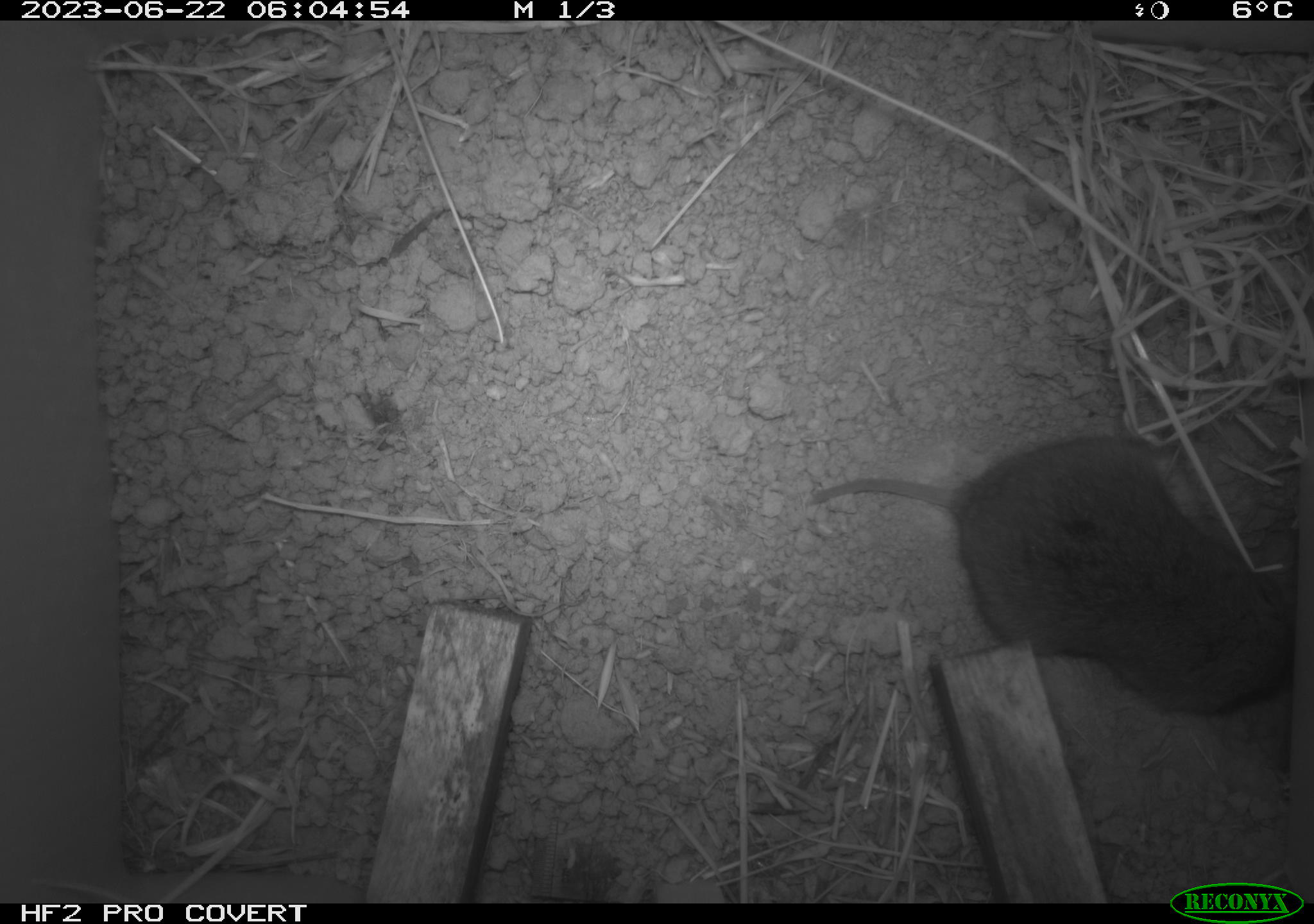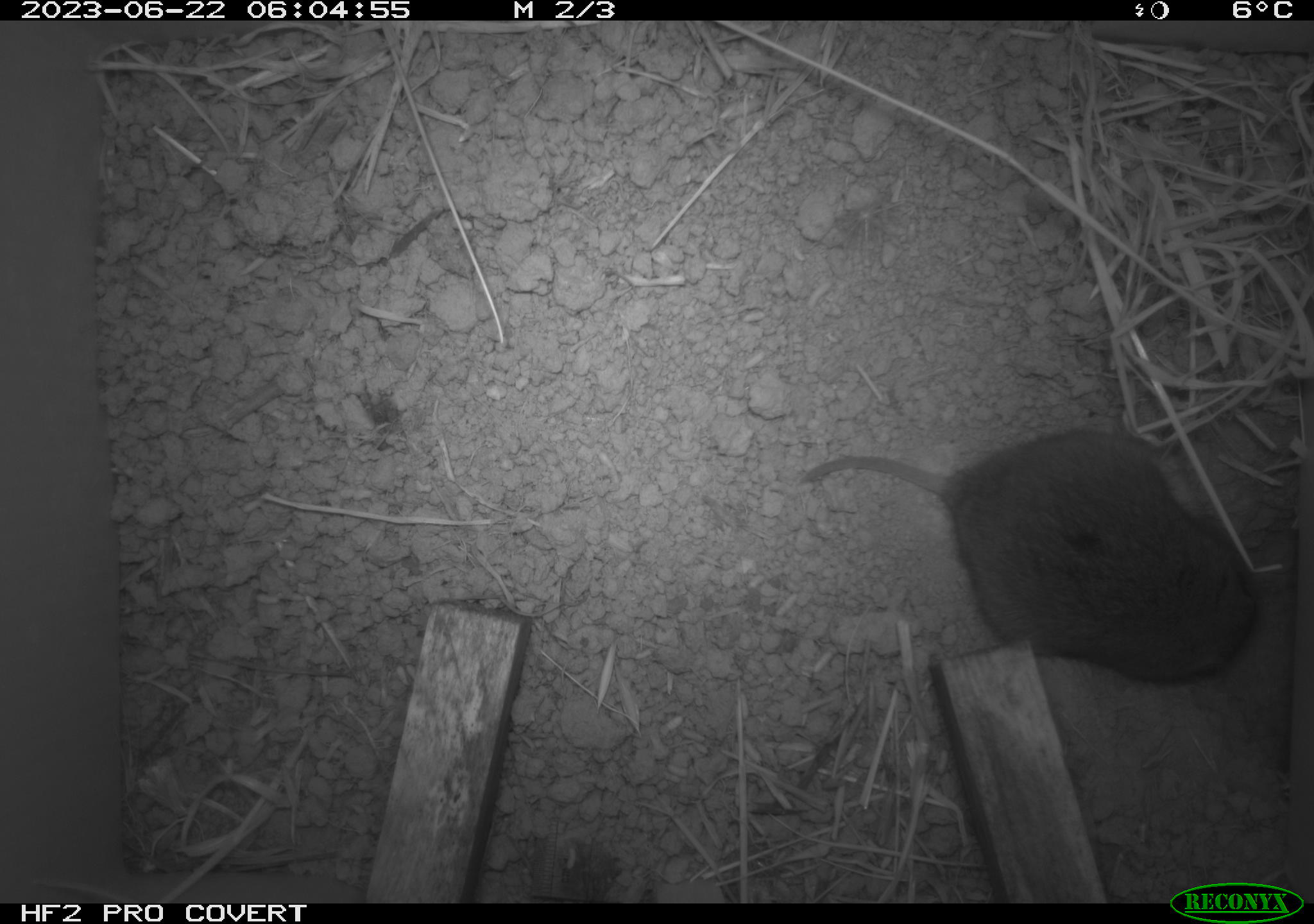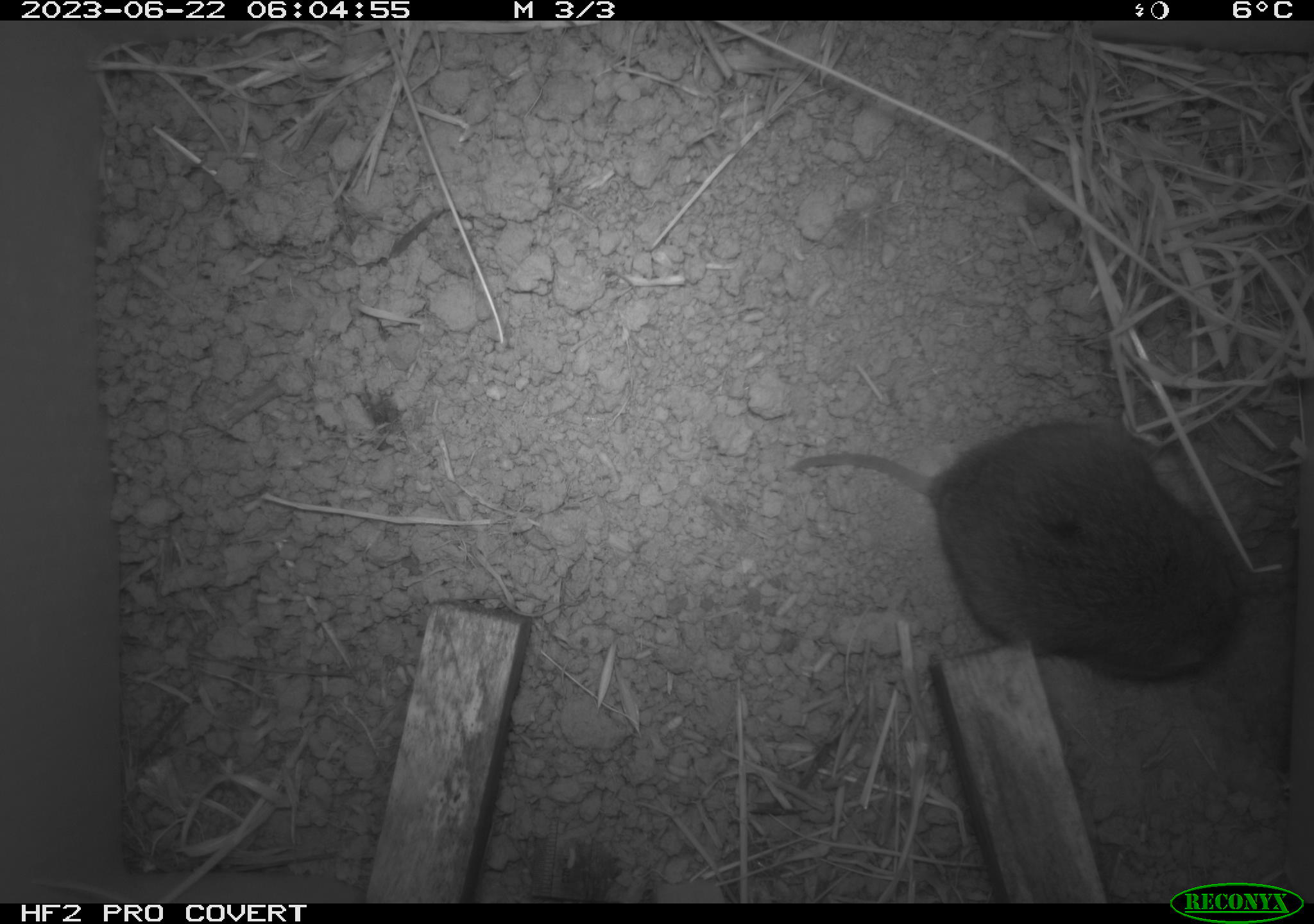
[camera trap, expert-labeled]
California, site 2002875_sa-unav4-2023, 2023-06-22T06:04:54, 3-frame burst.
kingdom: Animalia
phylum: Chordata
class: Mammalia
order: Rodentia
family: Cricetidae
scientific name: Arvicolinae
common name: voles, lemmings, and muskrats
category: arvicolinae subfamily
Arvicolinae subfamily (voles, lemmings, and muskrats) (Arvicolinae).